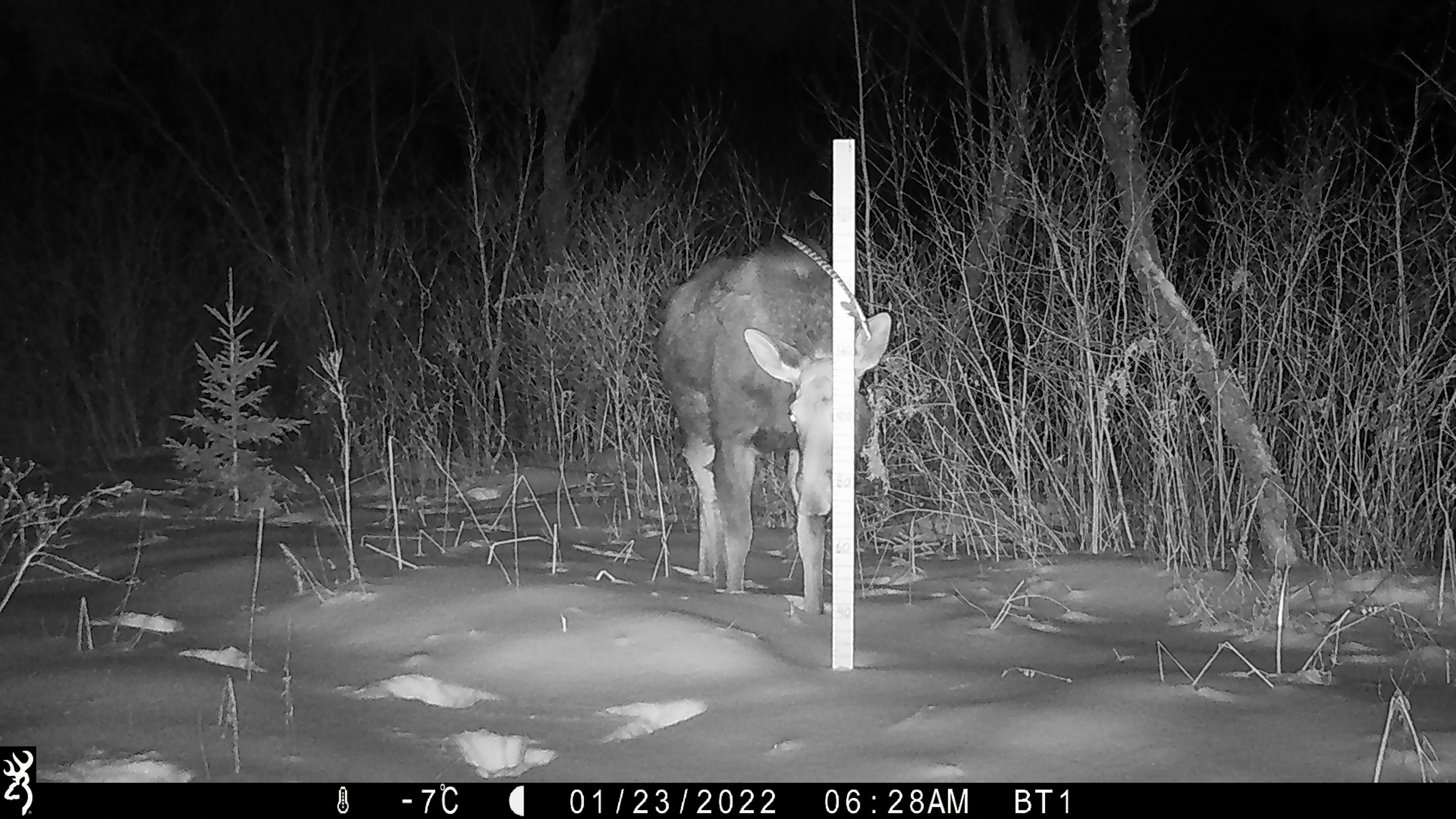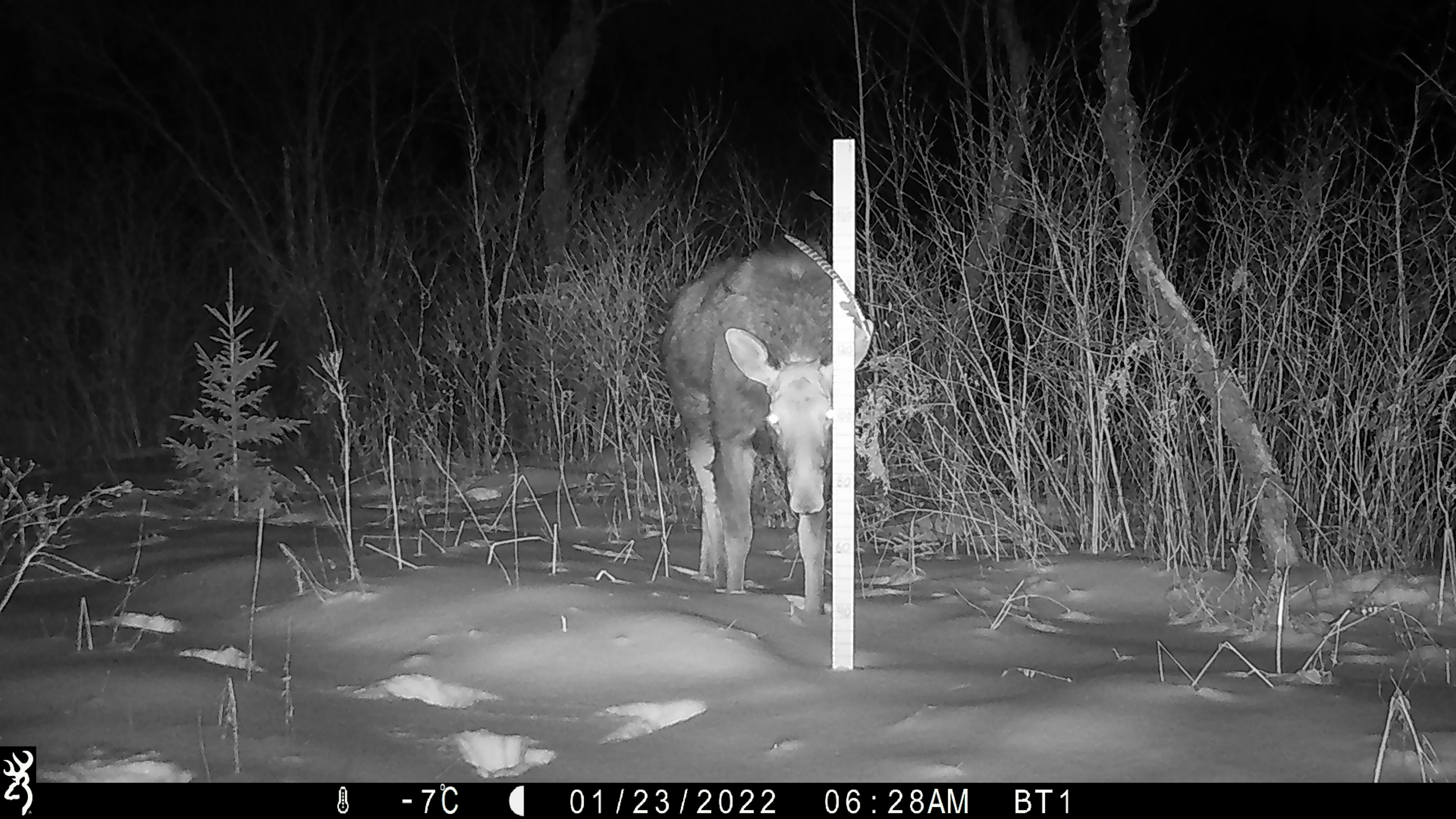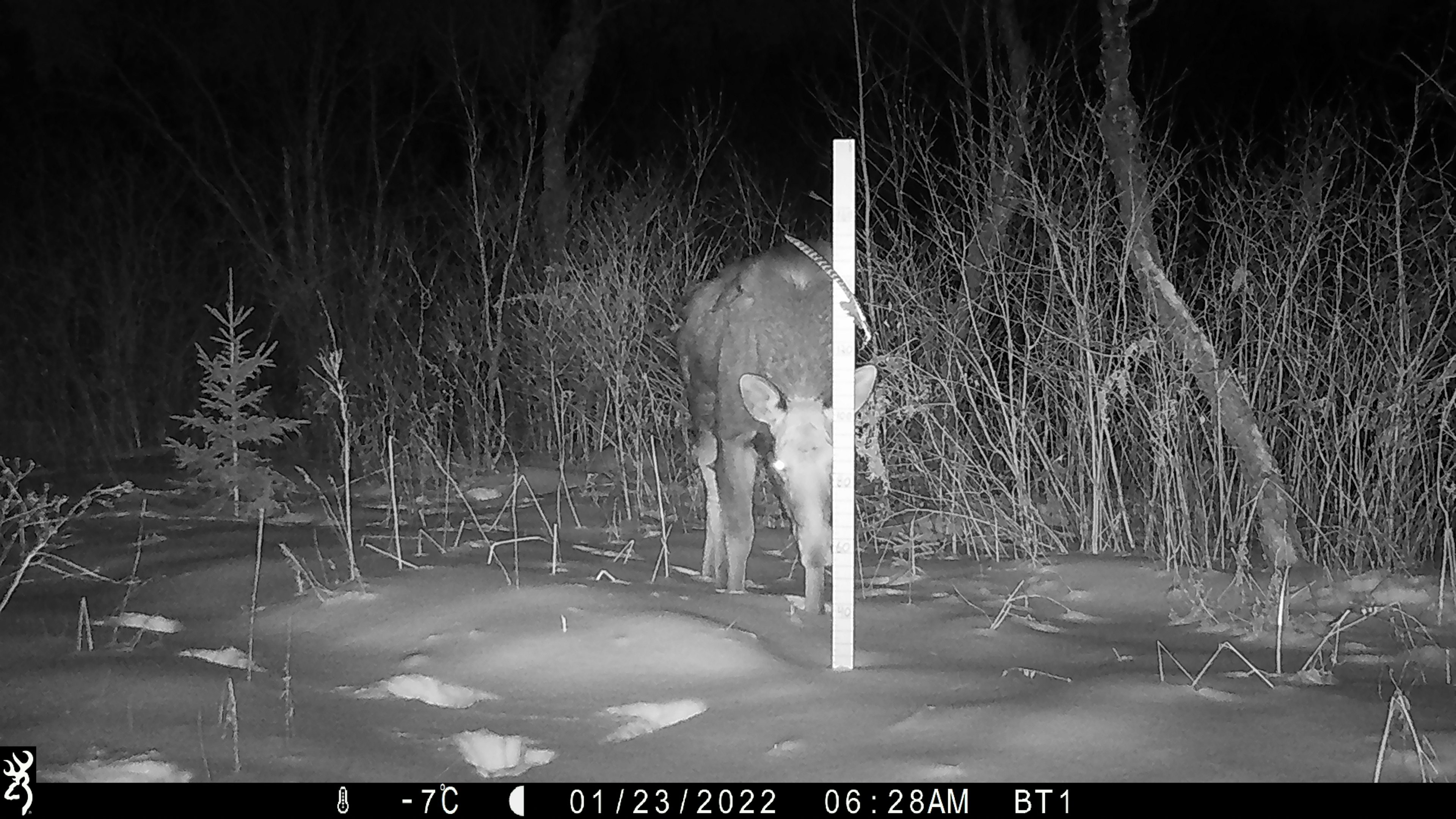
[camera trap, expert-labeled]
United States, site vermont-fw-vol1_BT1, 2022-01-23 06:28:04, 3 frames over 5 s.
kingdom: Animalia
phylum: Chordata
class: Mammalia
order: Artiodactyla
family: Cervidae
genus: Alces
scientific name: Alces alces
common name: moose